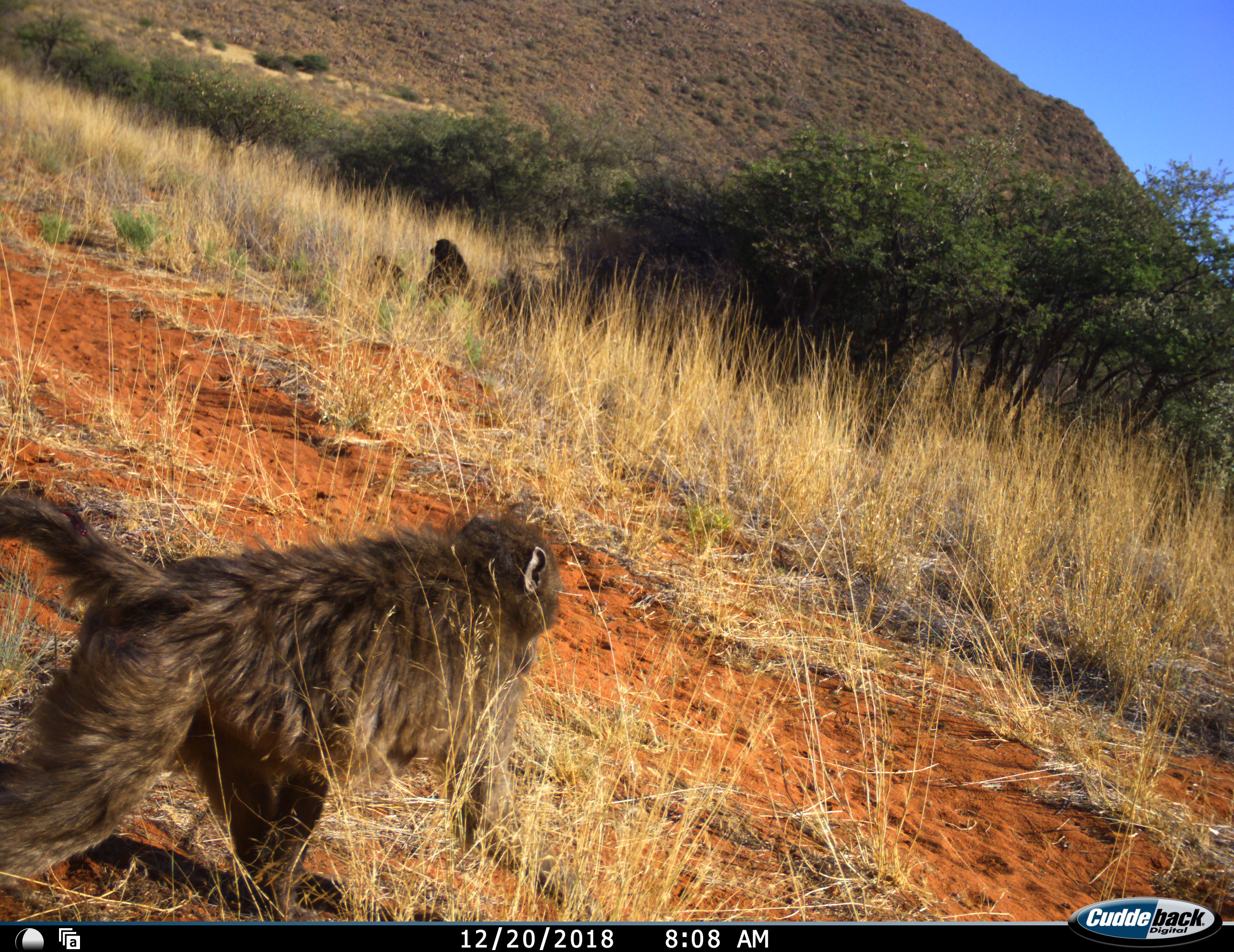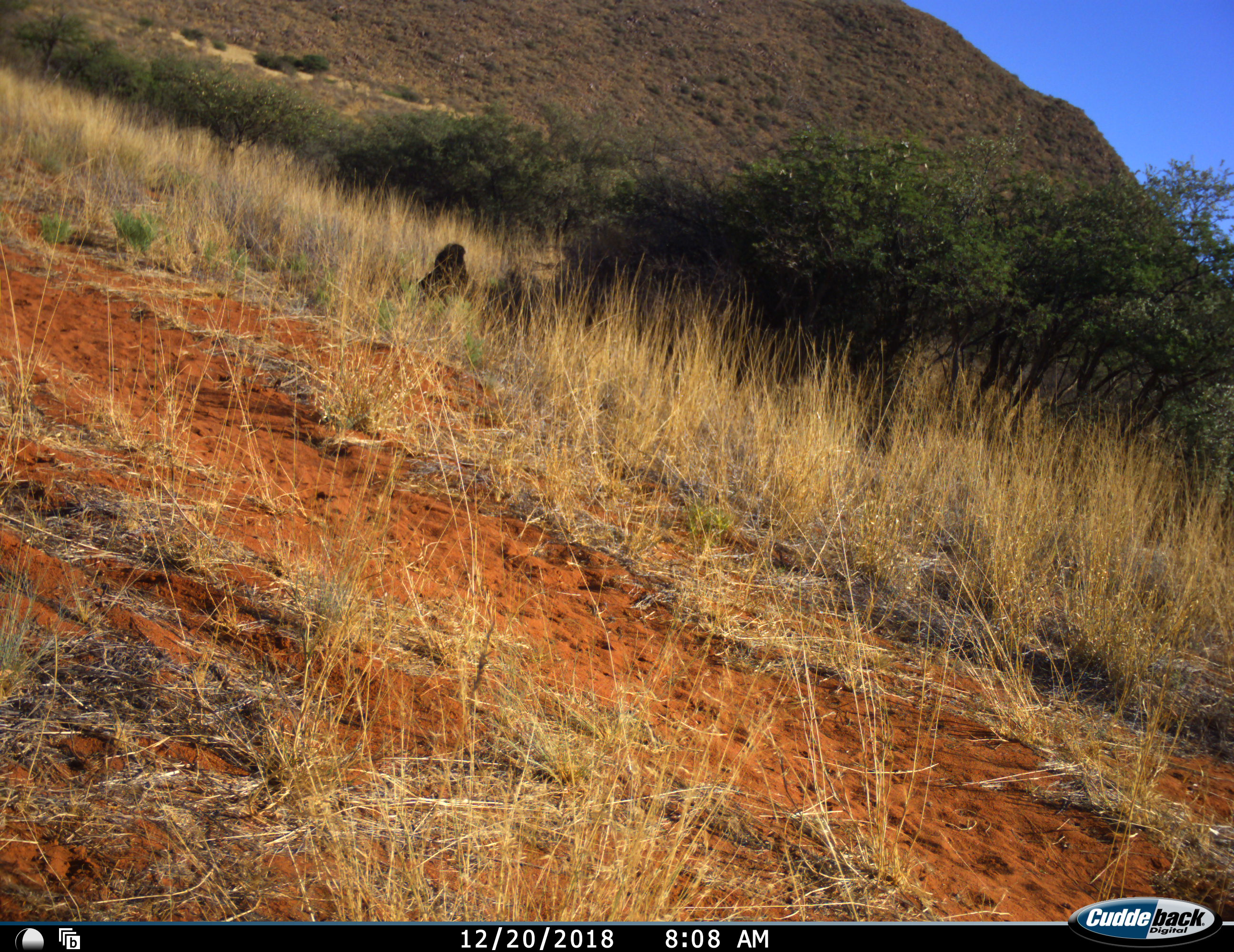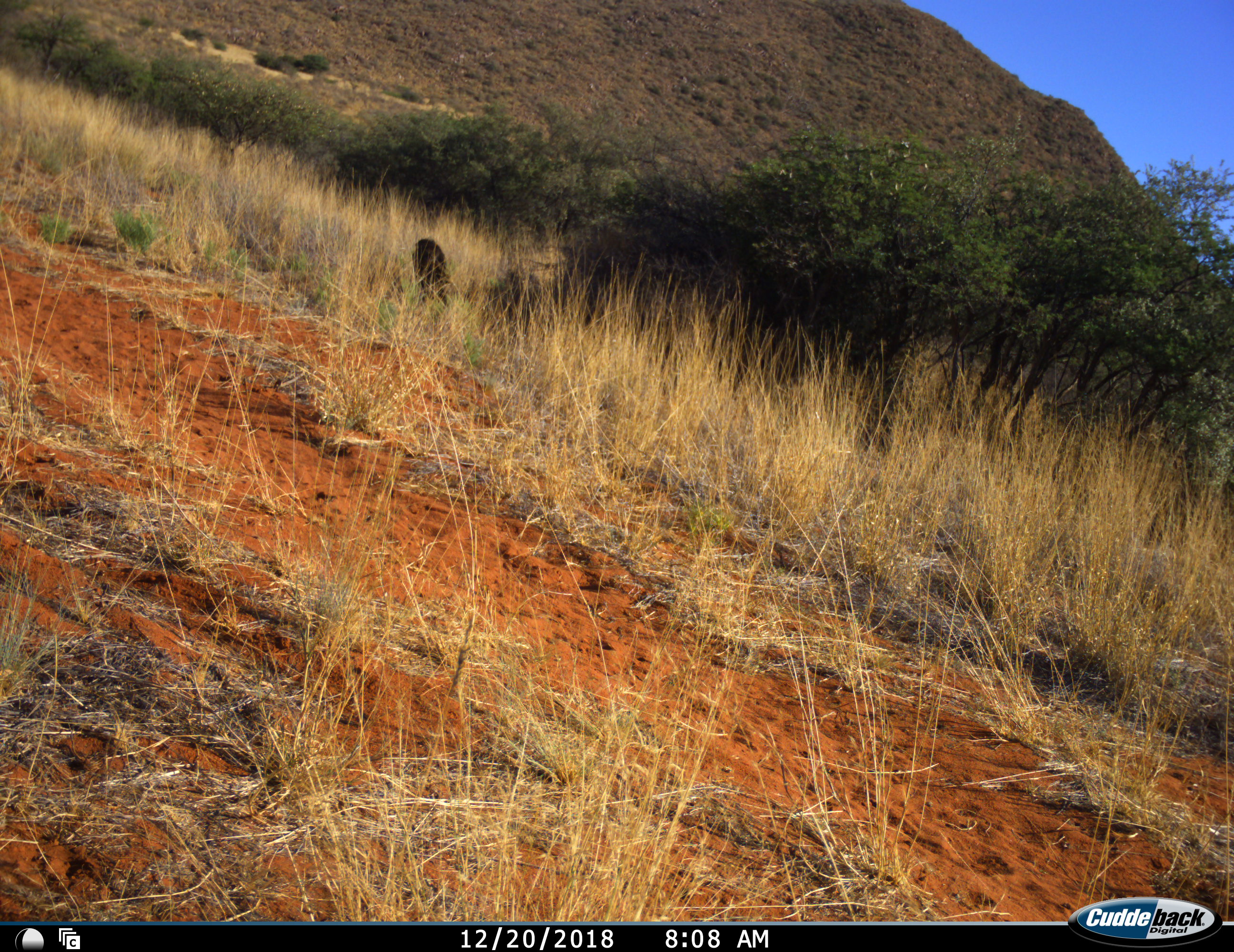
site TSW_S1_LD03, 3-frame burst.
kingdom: Animalia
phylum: Chordata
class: Mammalia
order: Primates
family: Cercopithecidae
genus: Papio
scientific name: Papio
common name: baboon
Baboon (Papio), count 3. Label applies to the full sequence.